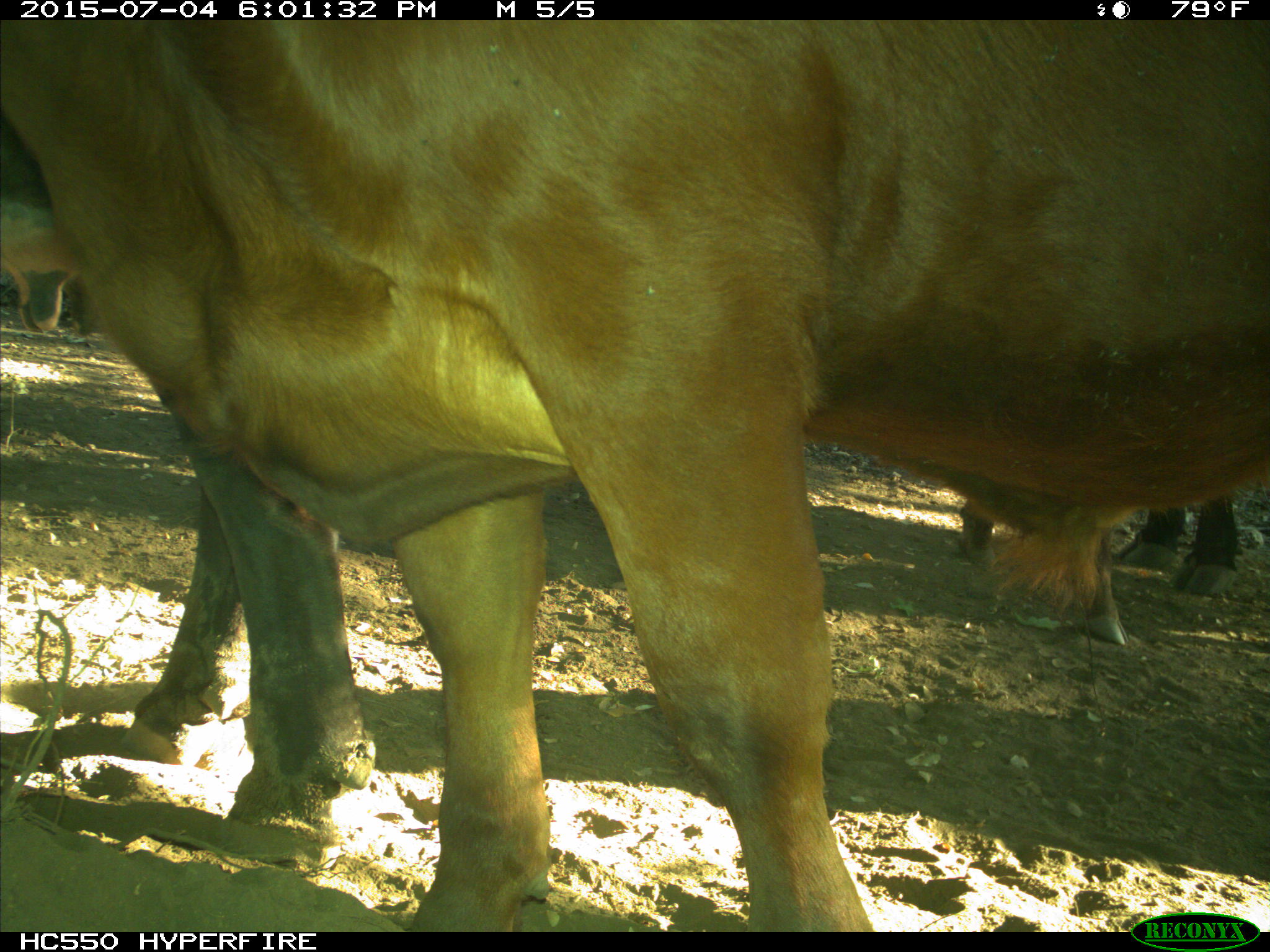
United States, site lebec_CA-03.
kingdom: Animalia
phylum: Chordata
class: Mammalia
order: Artiodactyla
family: Bovidae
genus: Bos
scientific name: Bos taurus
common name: domestic cow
Bos taurus (domestic cow).